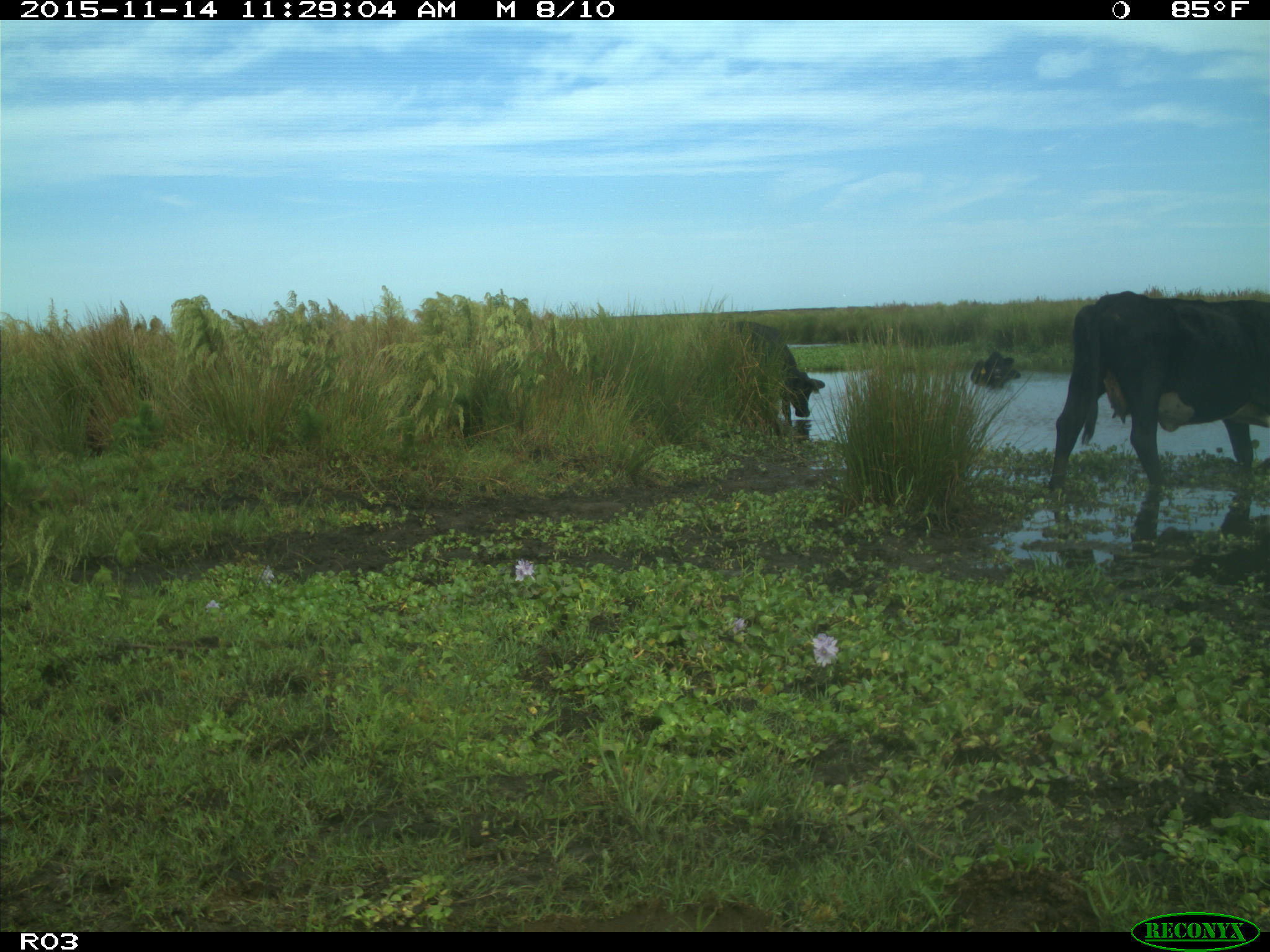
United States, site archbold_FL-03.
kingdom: Animalia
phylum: Chordata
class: Mammalia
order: Artiodactyla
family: Bovidae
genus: Bos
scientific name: Bos taurus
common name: domestic cow